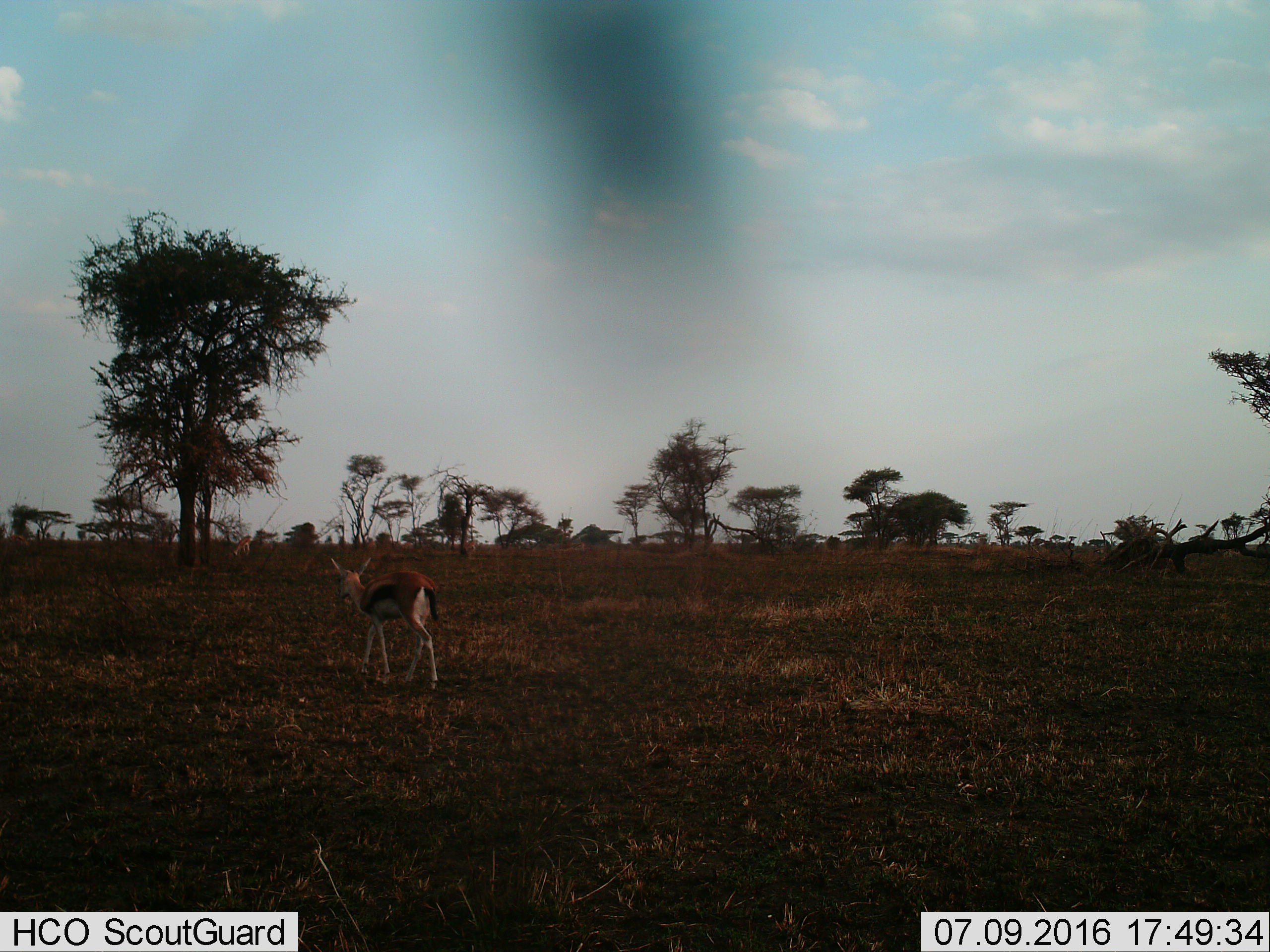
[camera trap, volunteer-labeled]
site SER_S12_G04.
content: unidentified animal